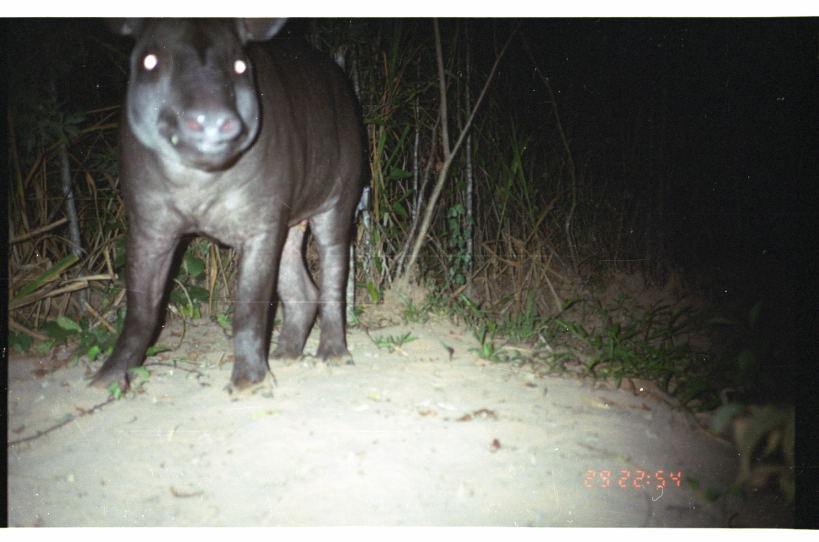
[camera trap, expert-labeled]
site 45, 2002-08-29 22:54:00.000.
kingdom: Animalia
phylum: Chordata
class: Mammalia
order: Perissodactyla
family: Tapiridae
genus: Tapirus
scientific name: Tapirus terrestris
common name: south american tapir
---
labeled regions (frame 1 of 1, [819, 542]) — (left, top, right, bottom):
tapirus terrestris: (83, 16, 374, 391)